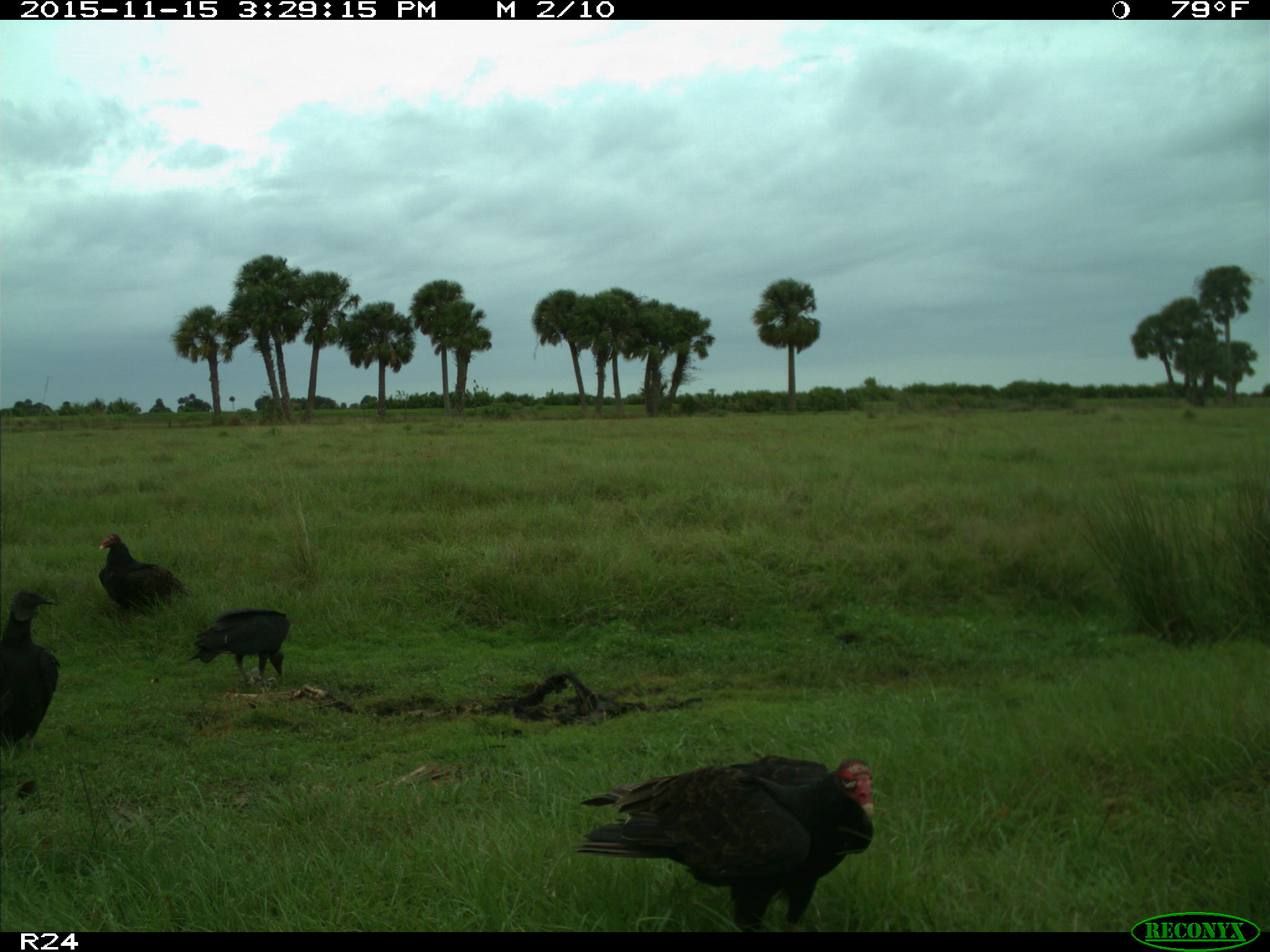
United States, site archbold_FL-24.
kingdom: Animalia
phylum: Chordata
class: Aves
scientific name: Aves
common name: birds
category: unidentified bird